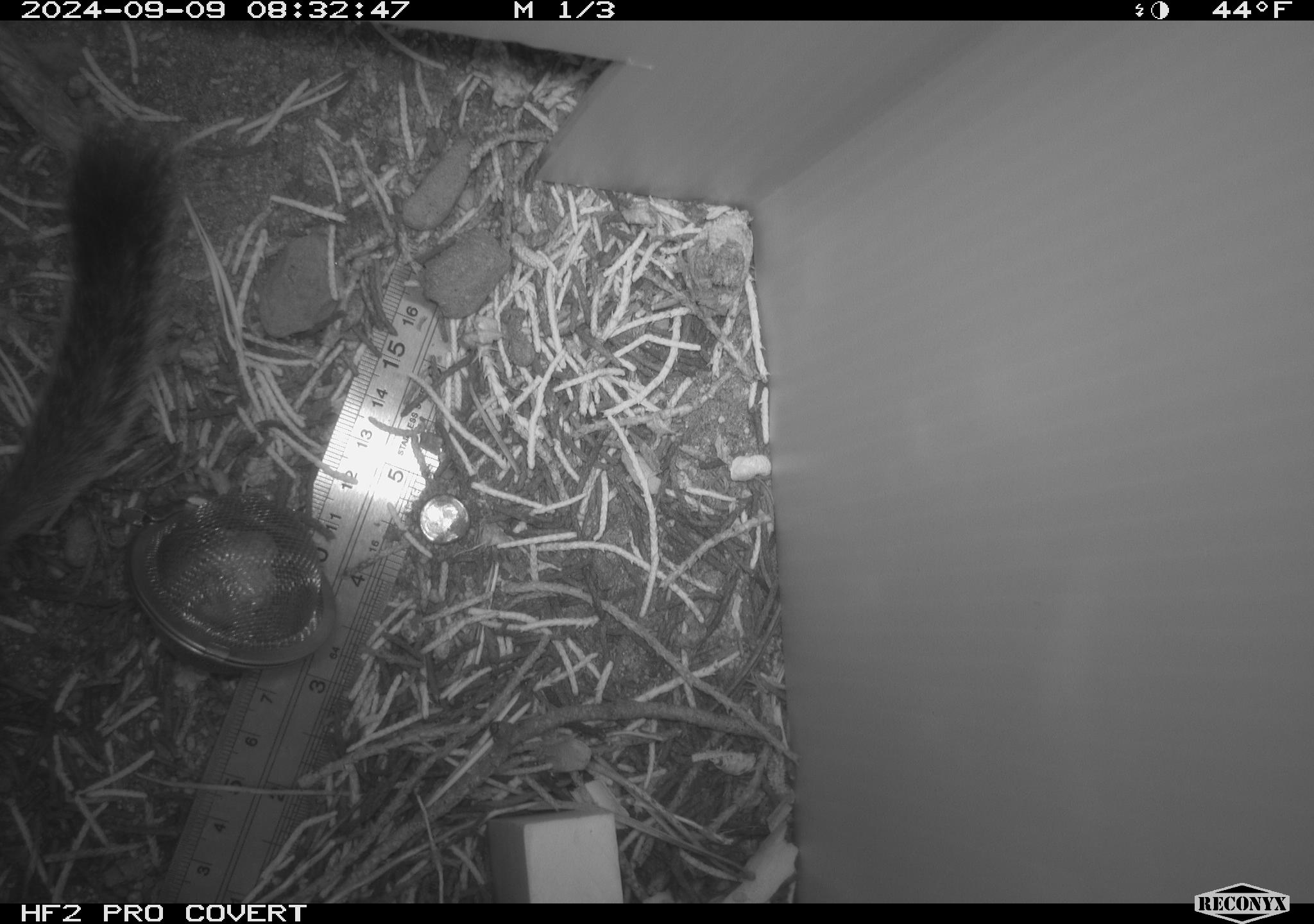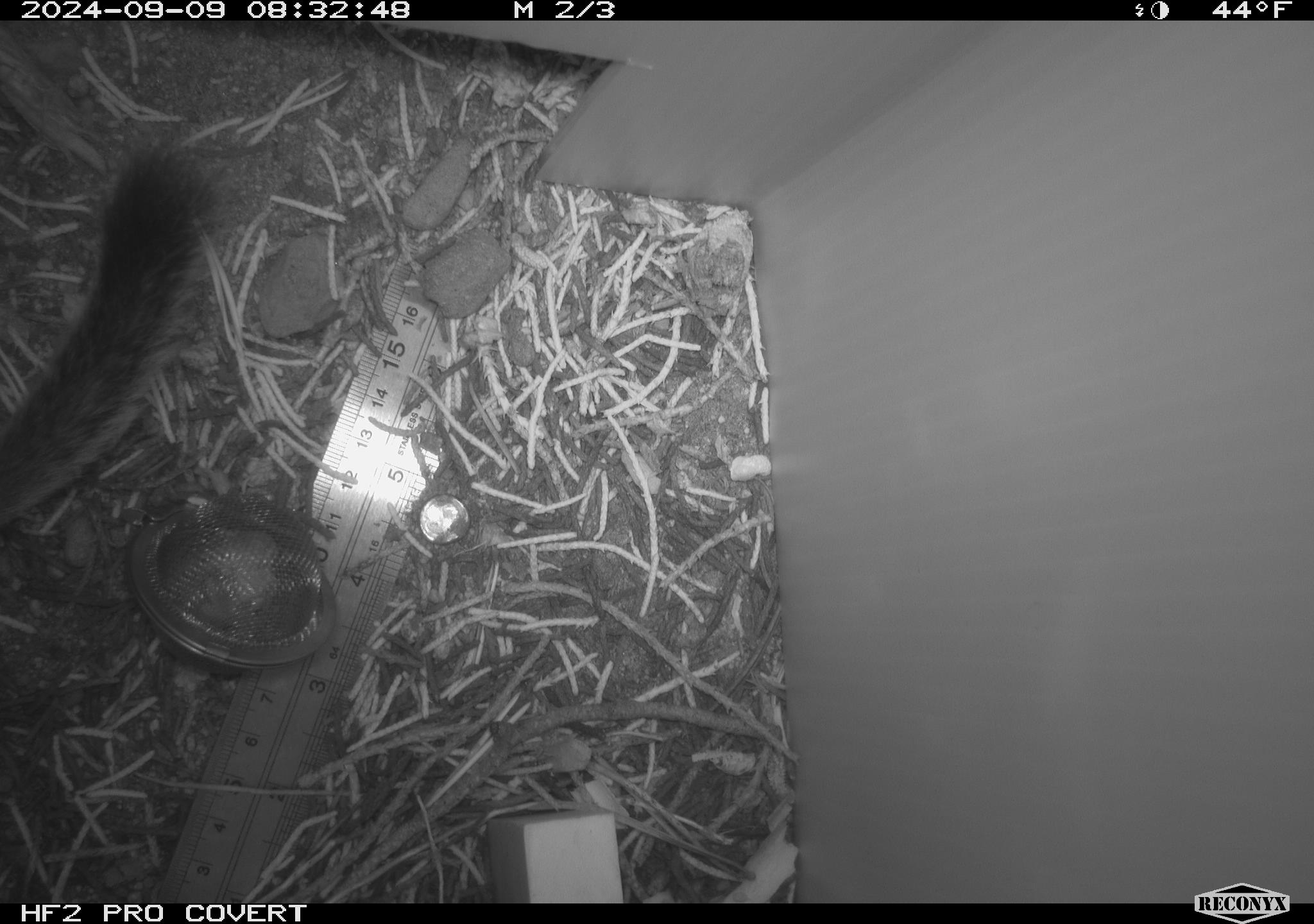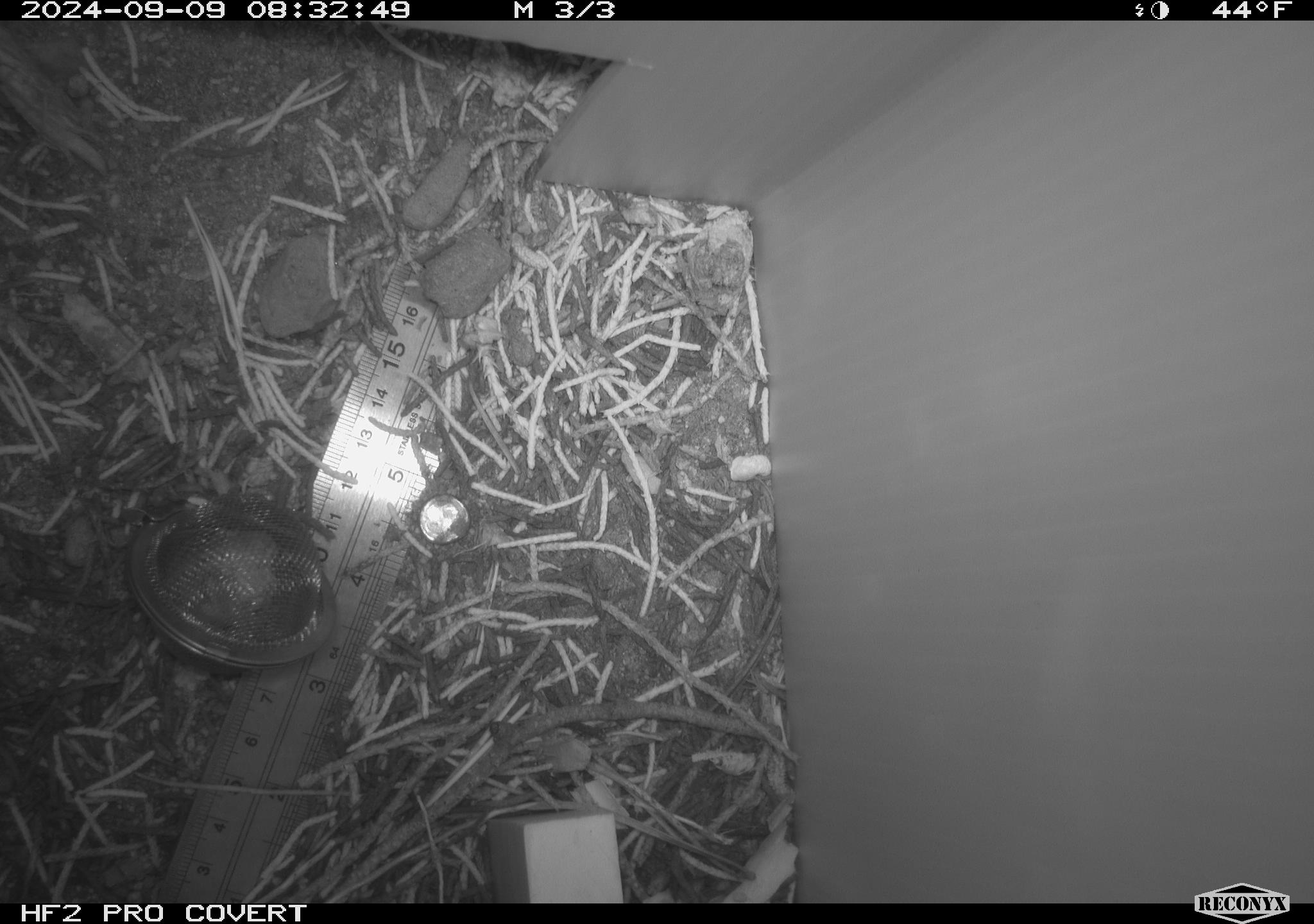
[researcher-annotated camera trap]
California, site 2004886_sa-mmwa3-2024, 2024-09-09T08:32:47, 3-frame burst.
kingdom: Animalia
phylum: Chordata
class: Mammalia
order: Rodentia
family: Sciuridae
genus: Neotamias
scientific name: Neotamias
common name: western chipmunks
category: neotamias species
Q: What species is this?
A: Neotamias species (western chipmunks) (Neotamias).